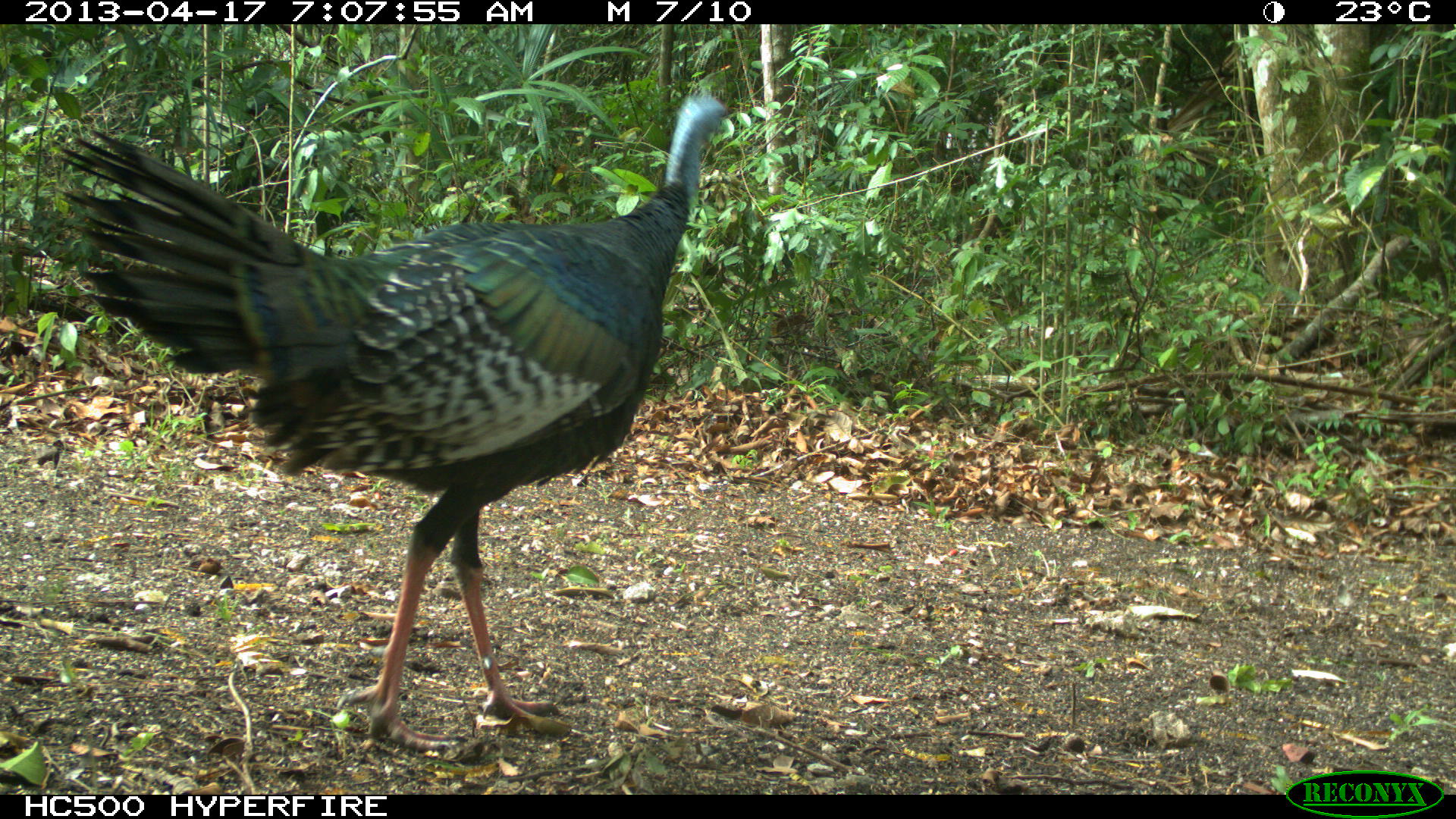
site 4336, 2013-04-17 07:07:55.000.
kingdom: Animalia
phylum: Chordata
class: Aves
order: Galliformes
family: Phasianidae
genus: Meleagris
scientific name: Meleagris ocellata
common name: ocellated turkey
Meleagris ocellata (ocellated turkey), count 1.